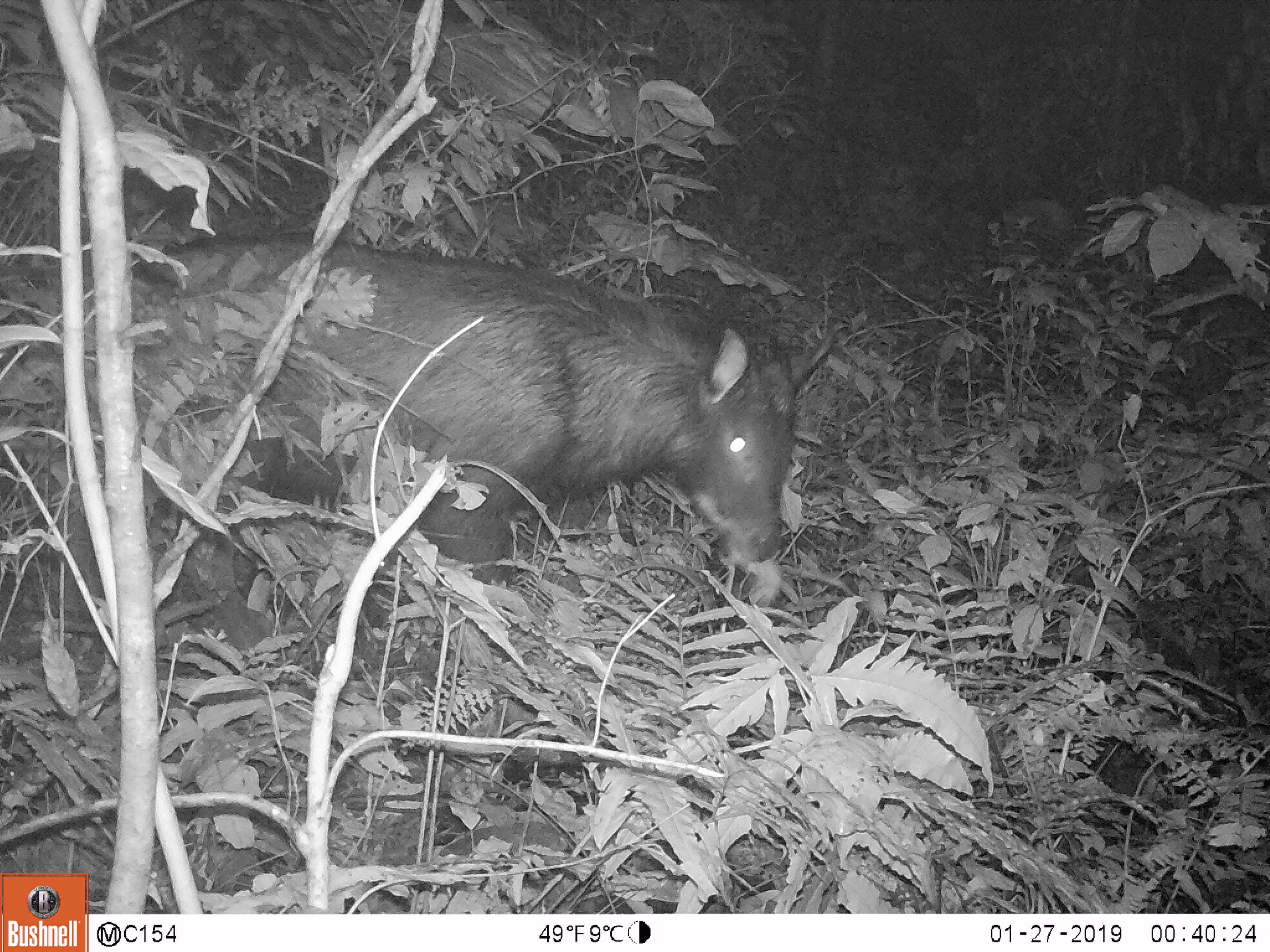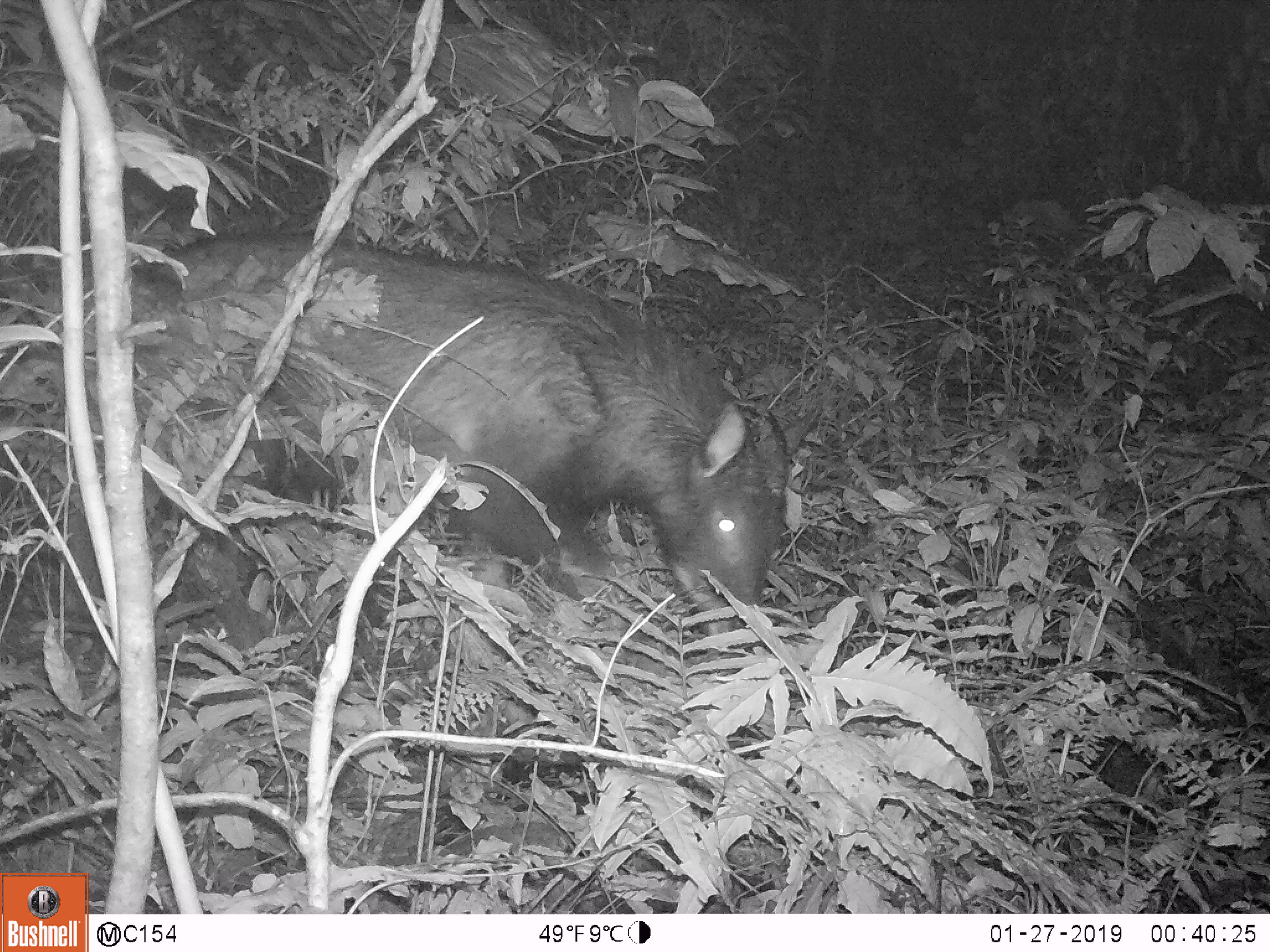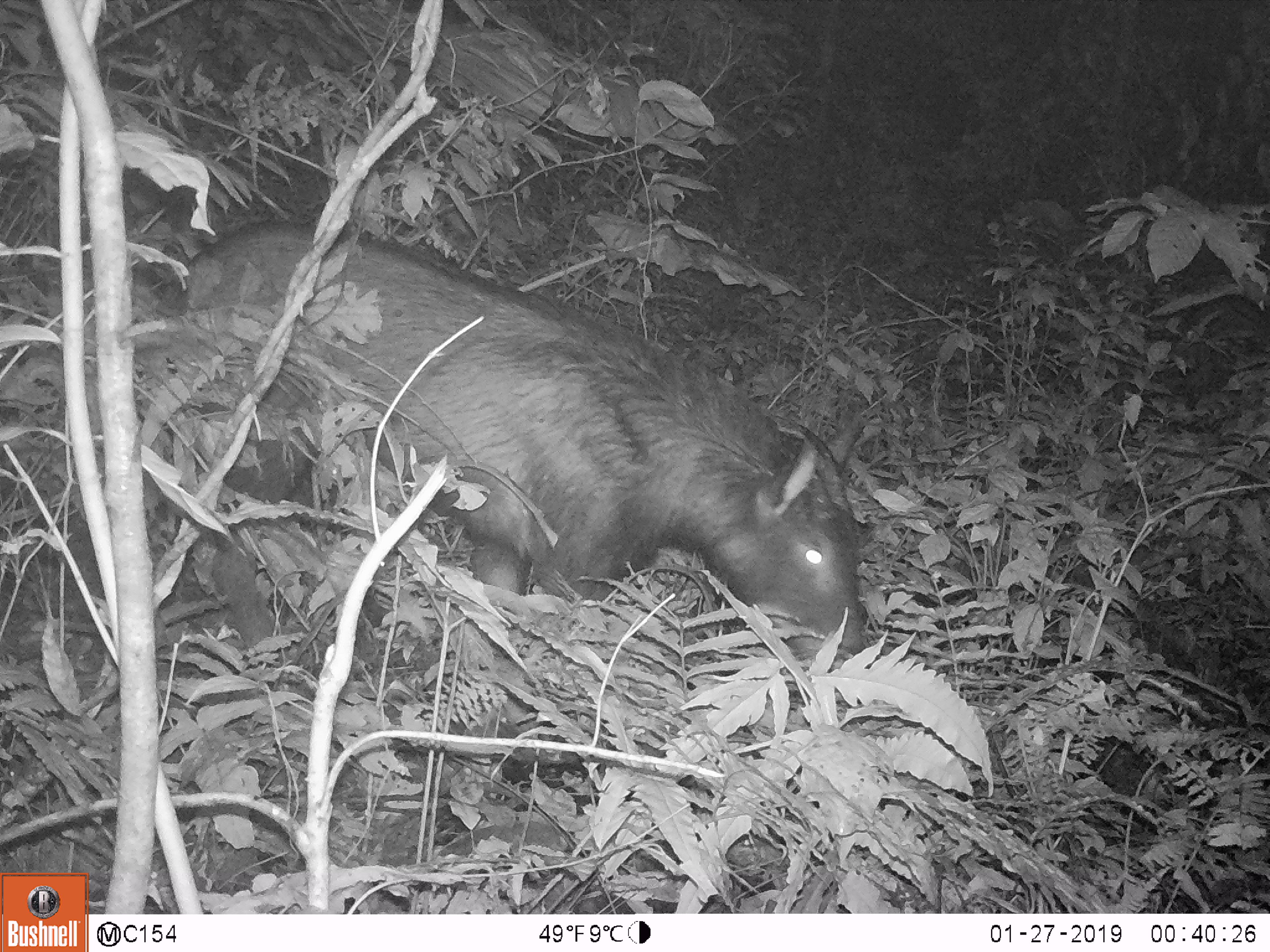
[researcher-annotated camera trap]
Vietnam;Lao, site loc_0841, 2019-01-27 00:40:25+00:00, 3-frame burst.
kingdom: Animalia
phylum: Chordata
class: Mammalia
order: Artiodactyla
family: Bovidae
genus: Capricornis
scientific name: Capricornis sumatraensis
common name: chinese serow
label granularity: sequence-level